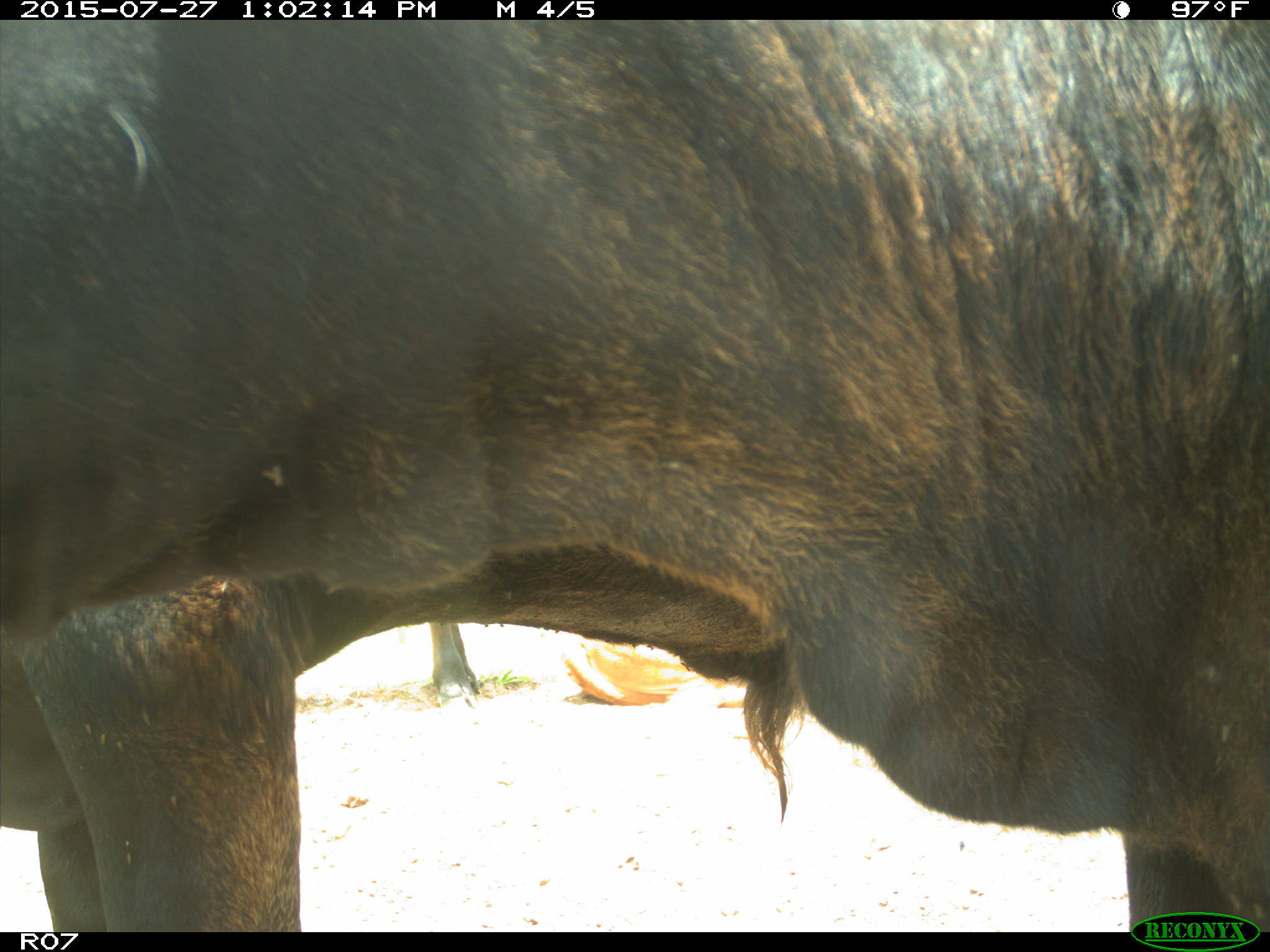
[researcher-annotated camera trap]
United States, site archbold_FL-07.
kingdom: Animalia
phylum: Chordata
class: Mammalia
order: Artiodactyla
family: Bovidae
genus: Bos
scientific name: Bos taurus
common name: domestic cow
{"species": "Bos taurus (domestic cow)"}